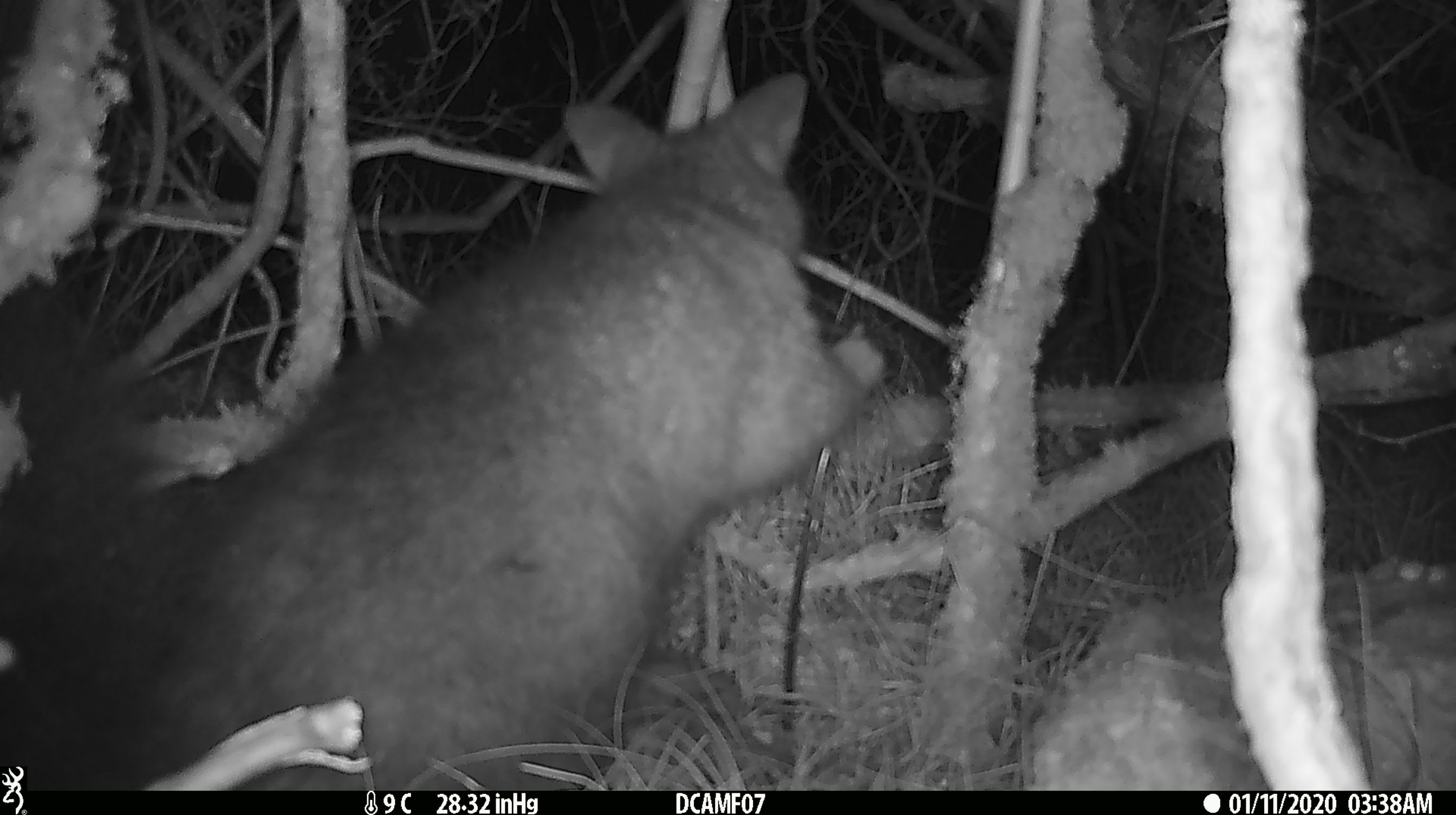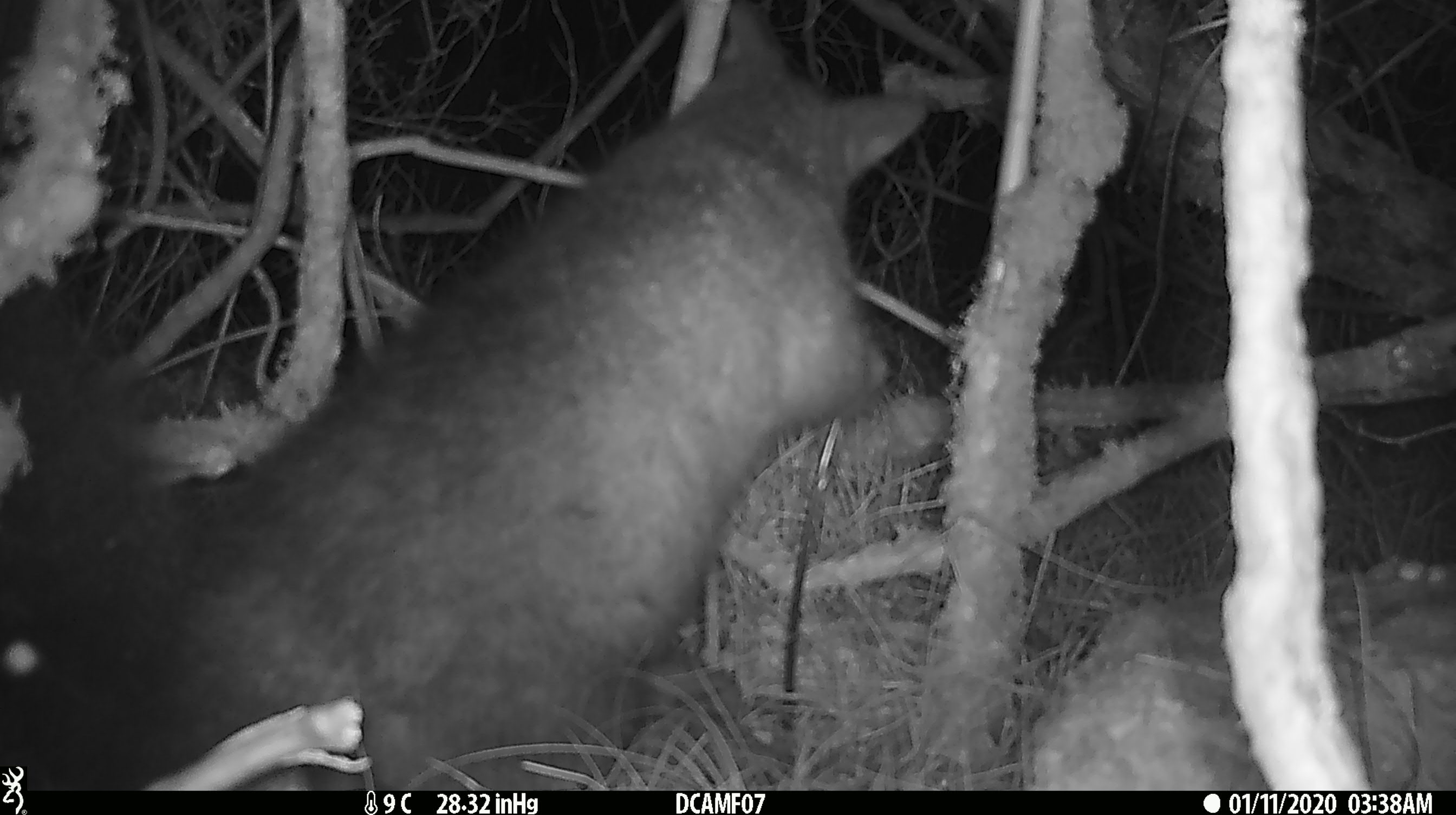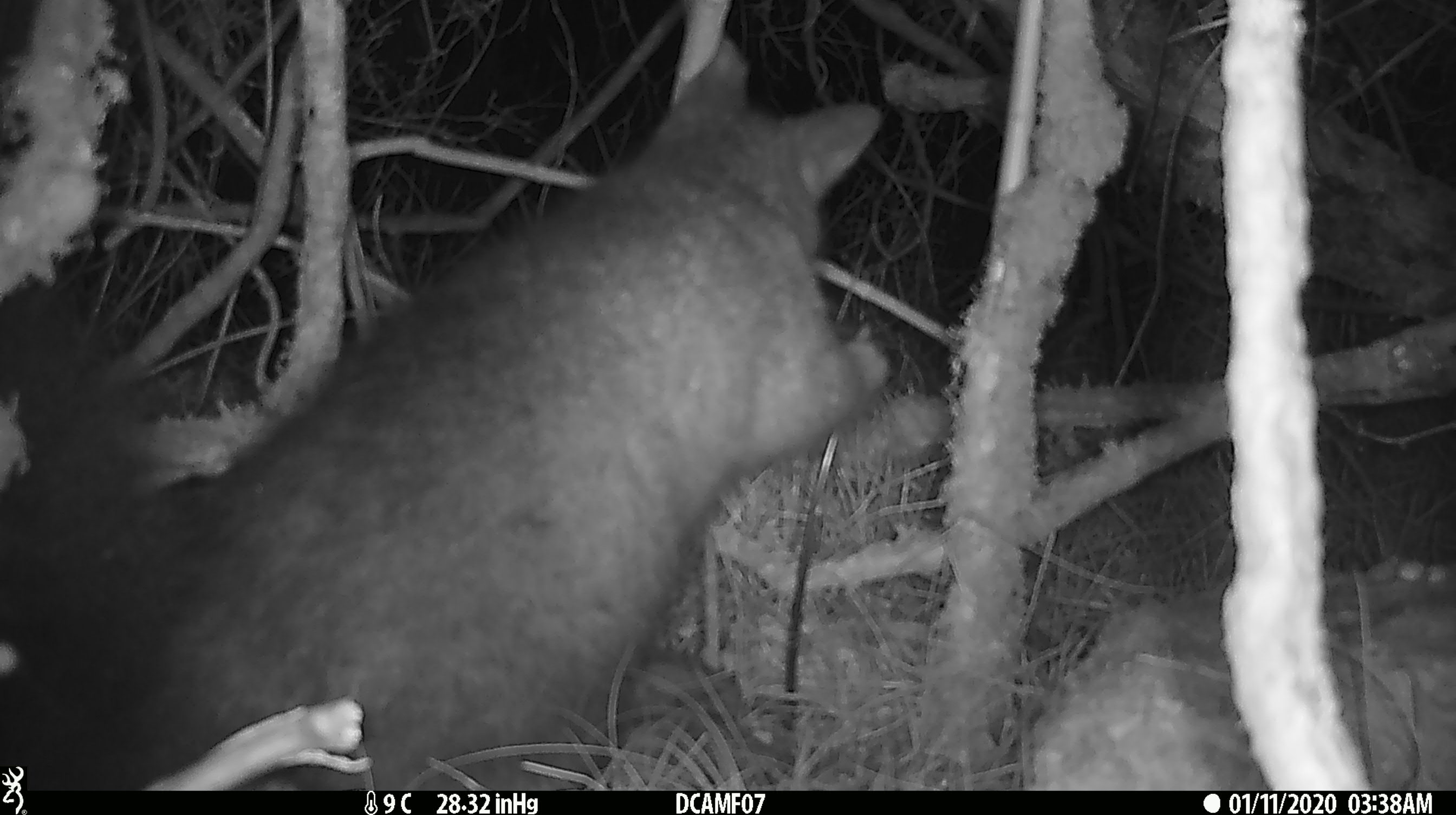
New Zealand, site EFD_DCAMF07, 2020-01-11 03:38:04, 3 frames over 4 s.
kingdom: Animalia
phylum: Chordata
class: Mammalia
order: Diprotodontia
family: Phalangeridae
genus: Trichosurus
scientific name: Trichosurus vulpecula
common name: common brushtail possum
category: possum